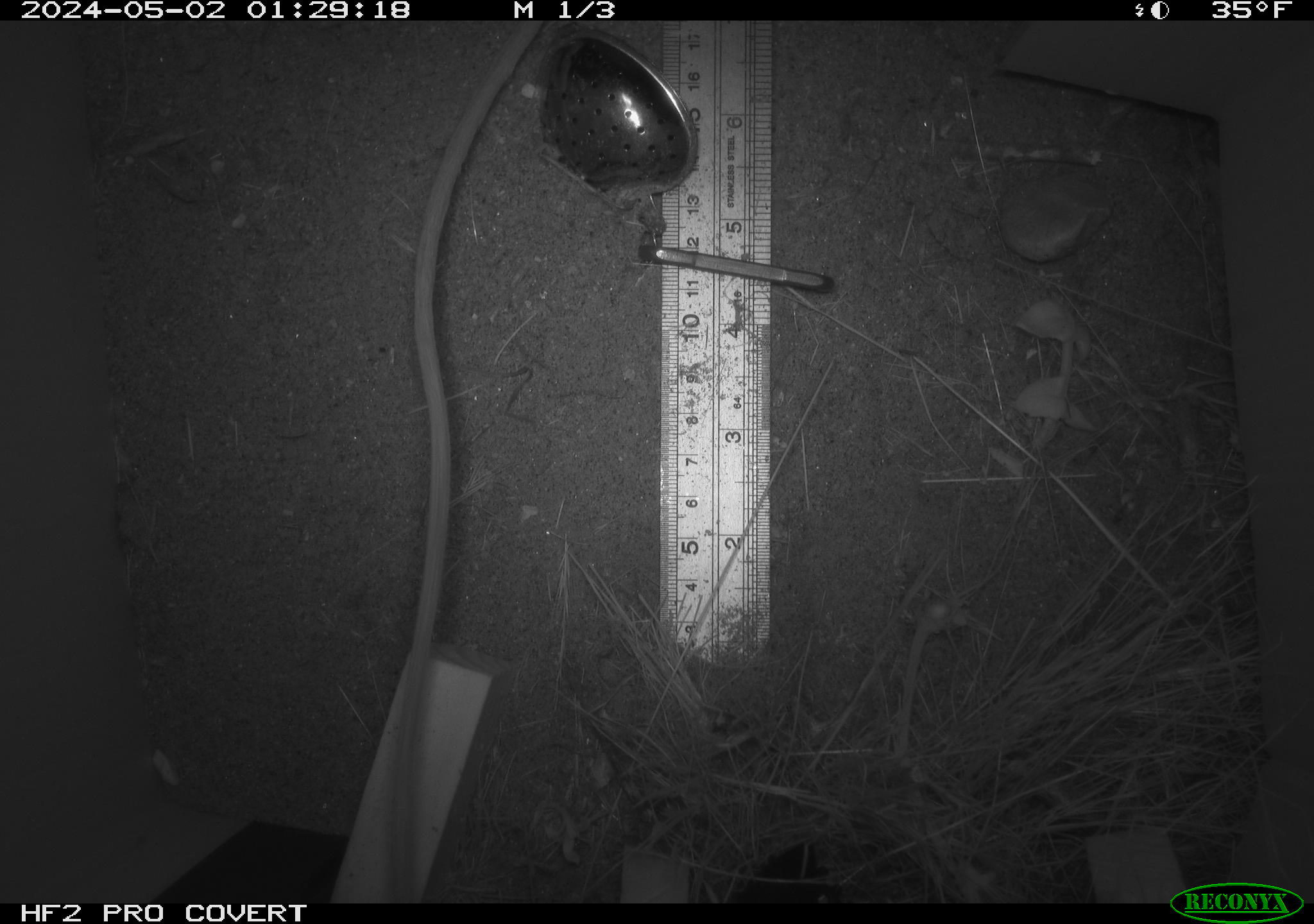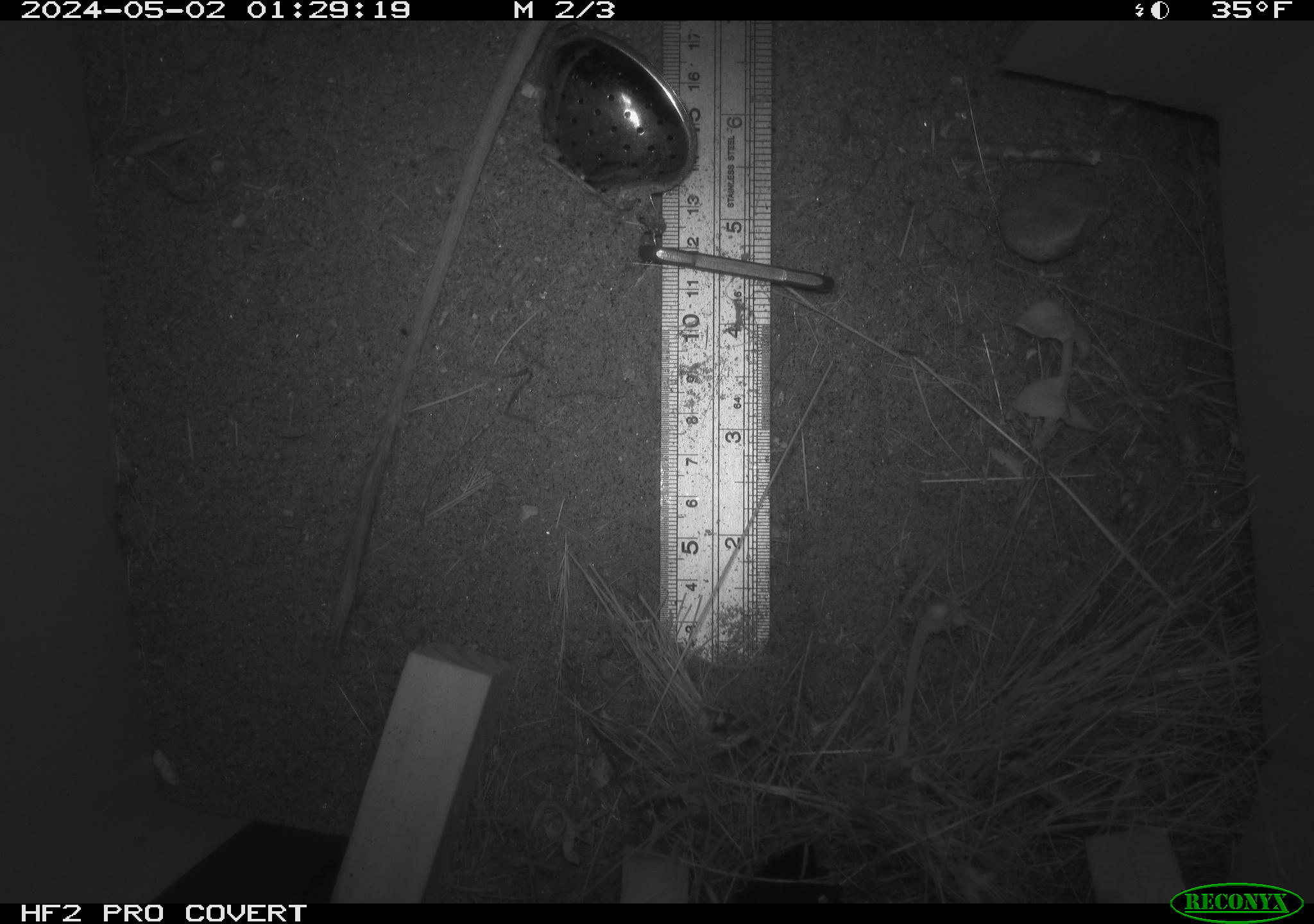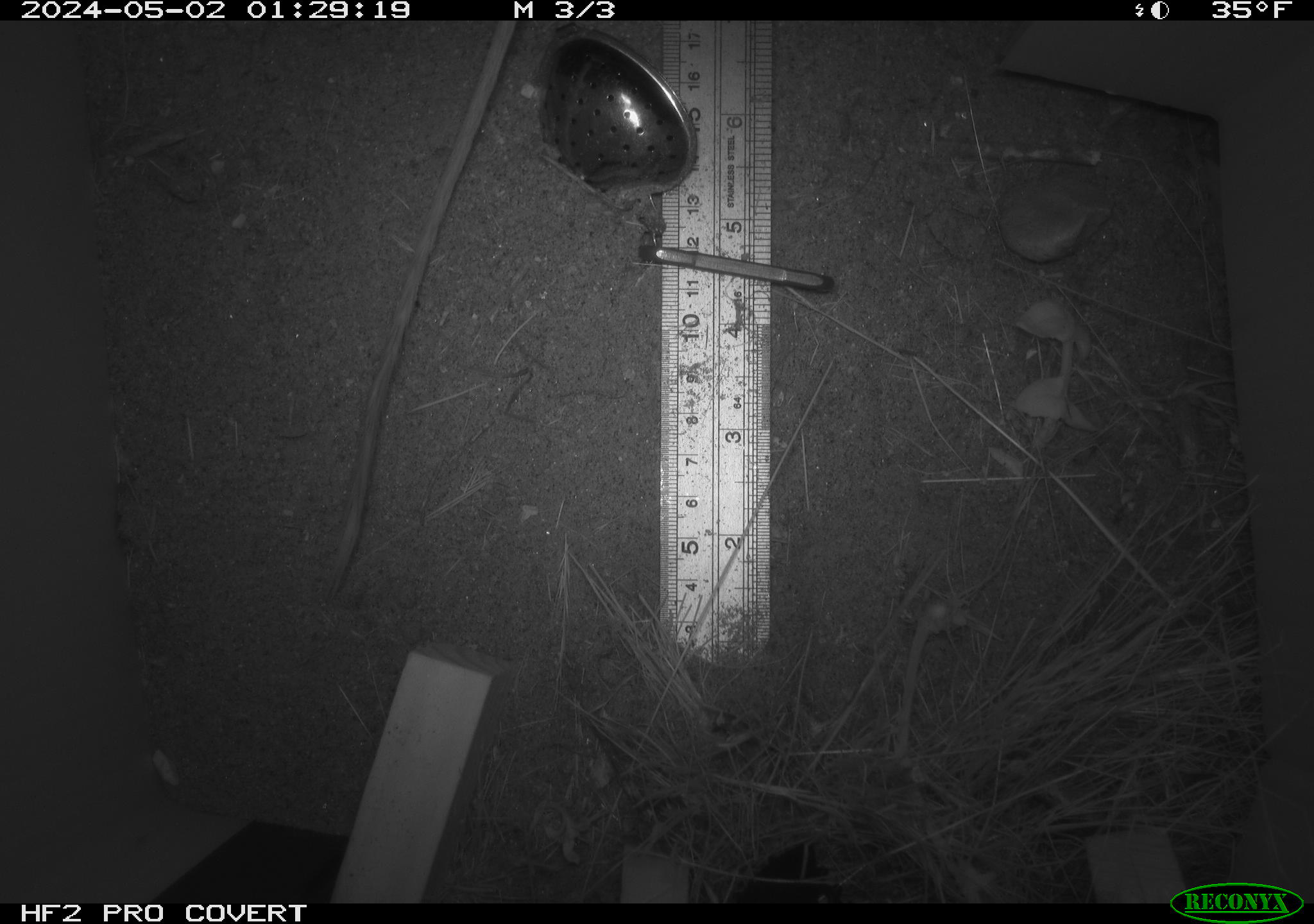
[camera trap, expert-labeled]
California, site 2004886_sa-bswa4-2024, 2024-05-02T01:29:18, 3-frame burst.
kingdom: Animalia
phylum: Chordata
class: Mammalia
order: Rodentia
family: Heteromyidae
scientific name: Heteromyidae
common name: kangaroo rats and pocket mice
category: heteromyidae family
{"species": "heteromyidae family (kangaroo rats and pocket mice) (Heteromyidae)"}